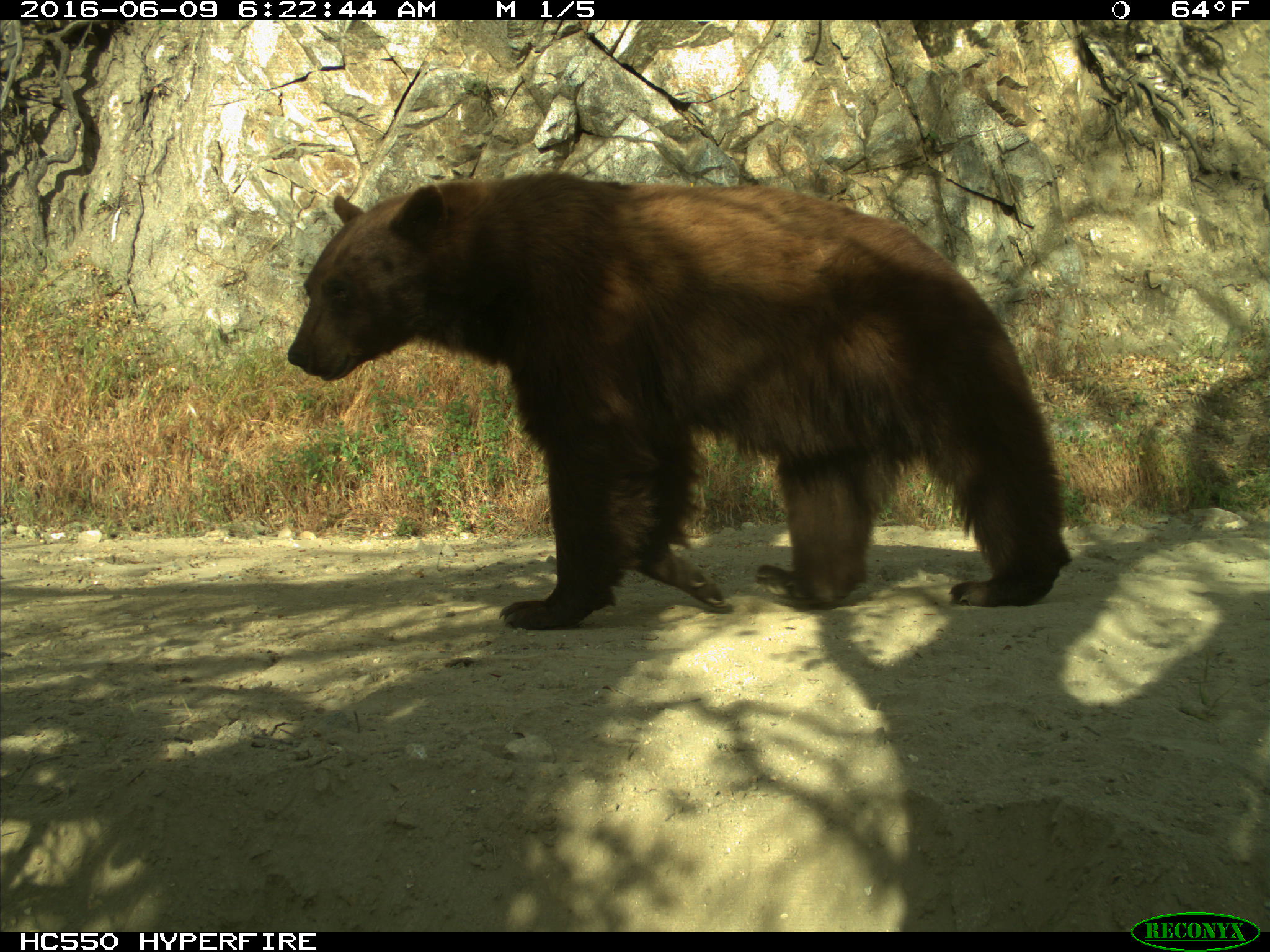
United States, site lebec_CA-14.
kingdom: Animalia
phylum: Chordata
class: Mammalia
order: Carnivora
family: Ursidae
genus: Ursus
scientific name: Ursus americanus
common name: american black bear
Ursus americanus (american black bear).